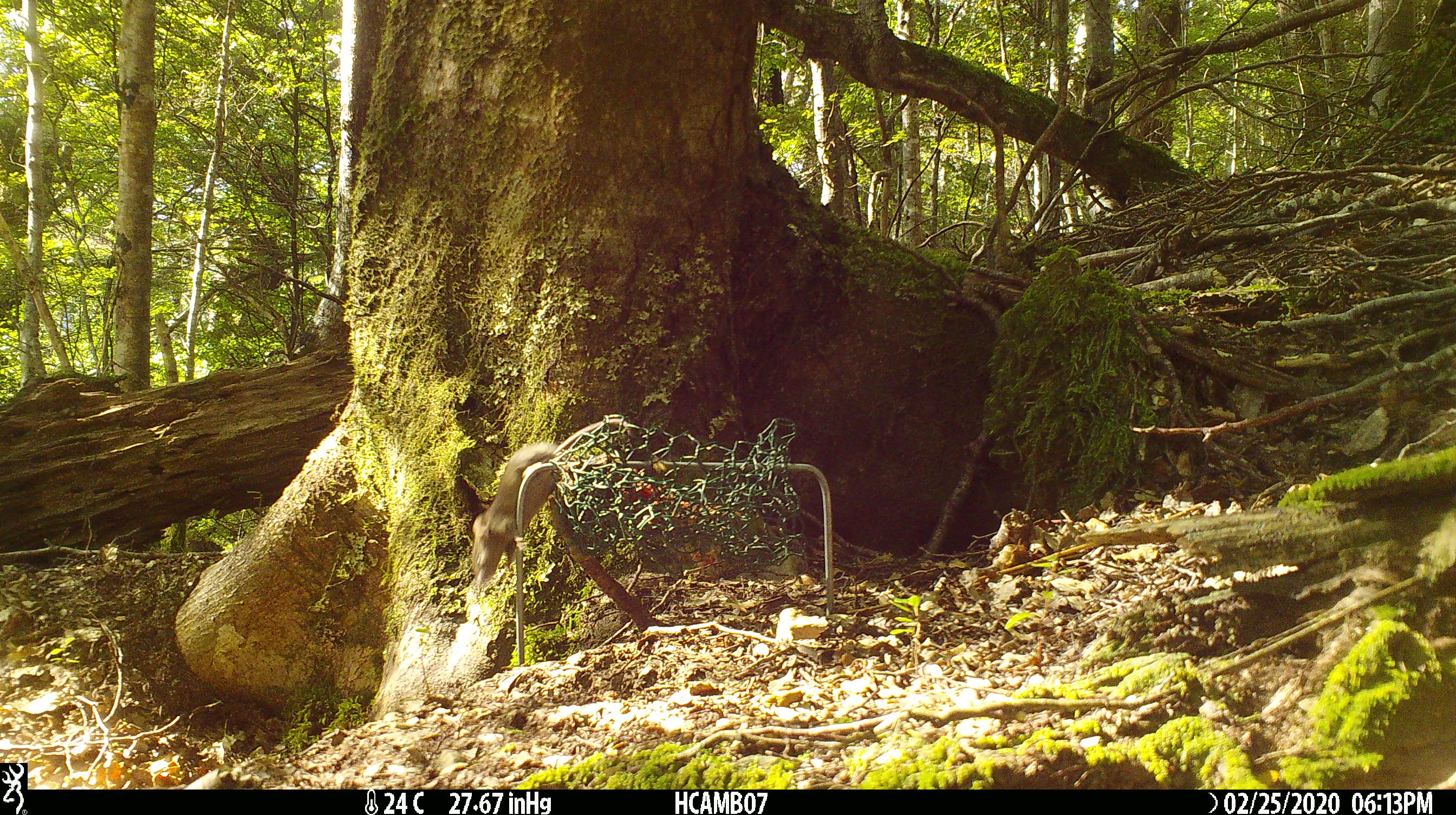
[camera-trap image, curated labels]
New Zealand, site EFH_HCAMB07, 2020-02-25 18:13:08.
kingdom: Animalia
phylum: Chordata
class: Mammalia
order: Rodentia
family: Muridae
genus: Mus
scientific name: Mus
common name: mouse